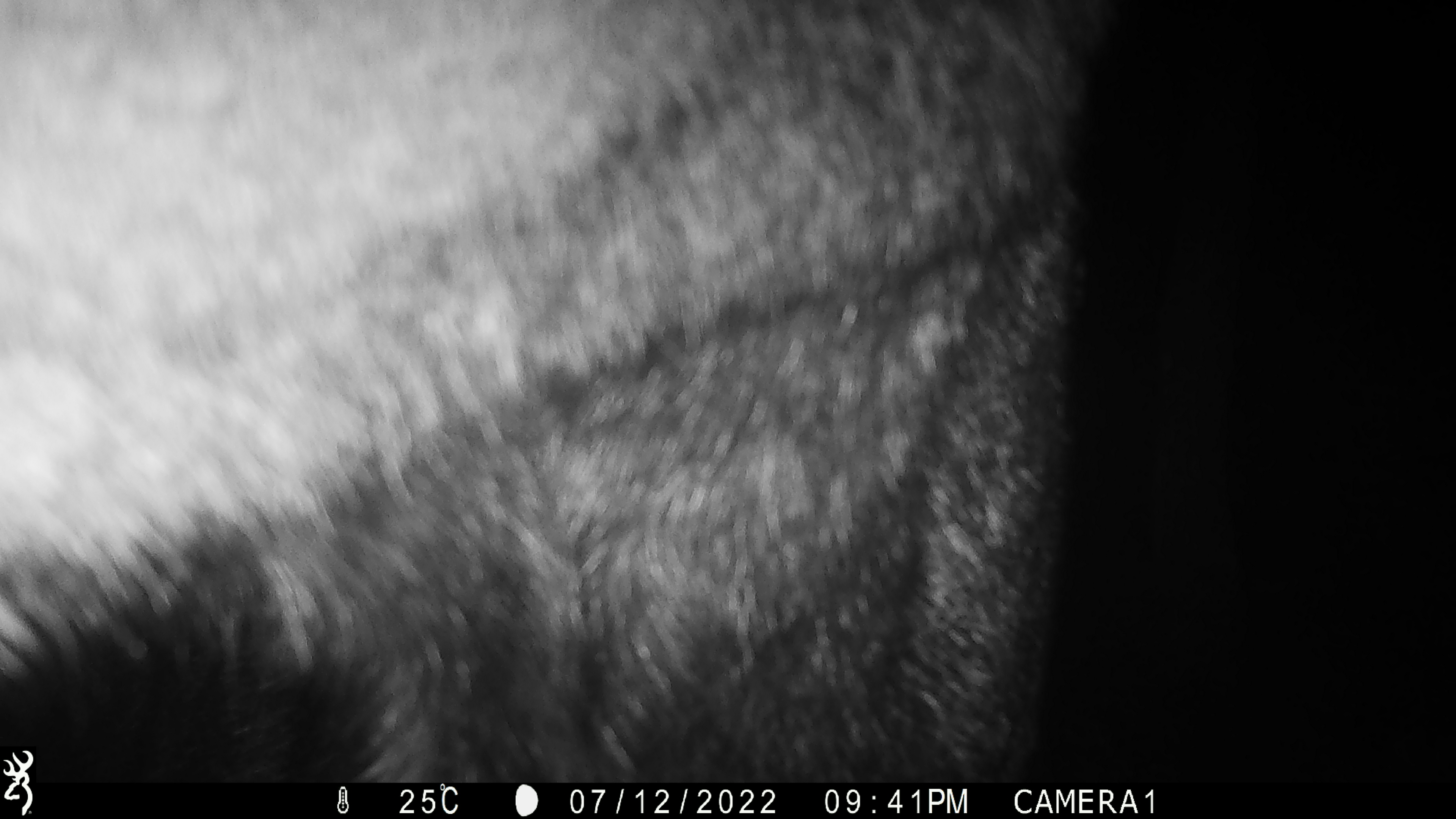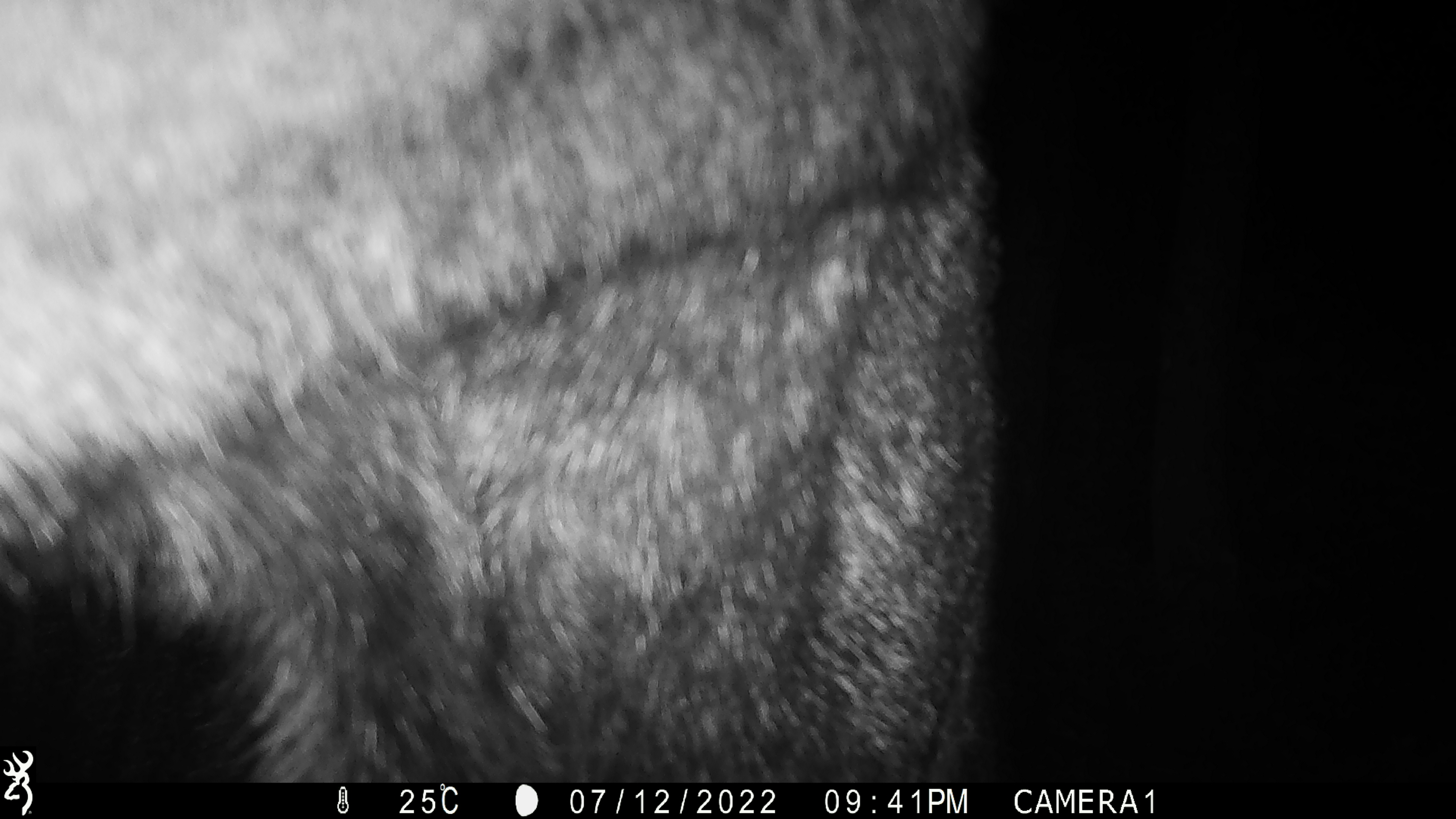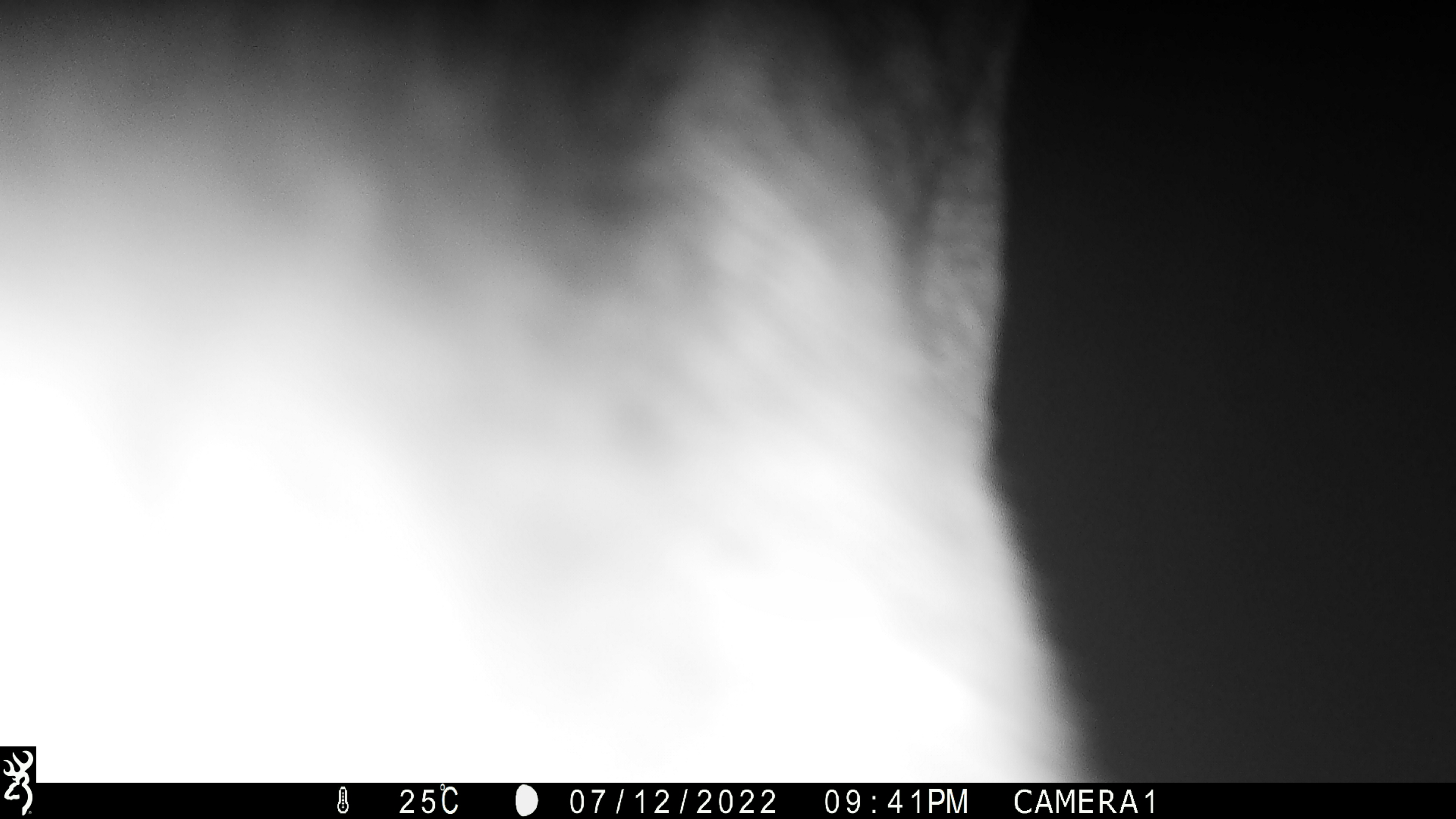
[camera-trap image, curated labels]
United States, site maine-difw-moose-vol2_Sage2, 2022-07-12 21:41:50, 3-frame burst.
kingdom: Animalia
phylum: Chordata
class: Mammalia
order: Artiodactyla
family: Cervidae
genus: Alces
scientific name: Alces alces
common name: moose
Moose (Alces alces).